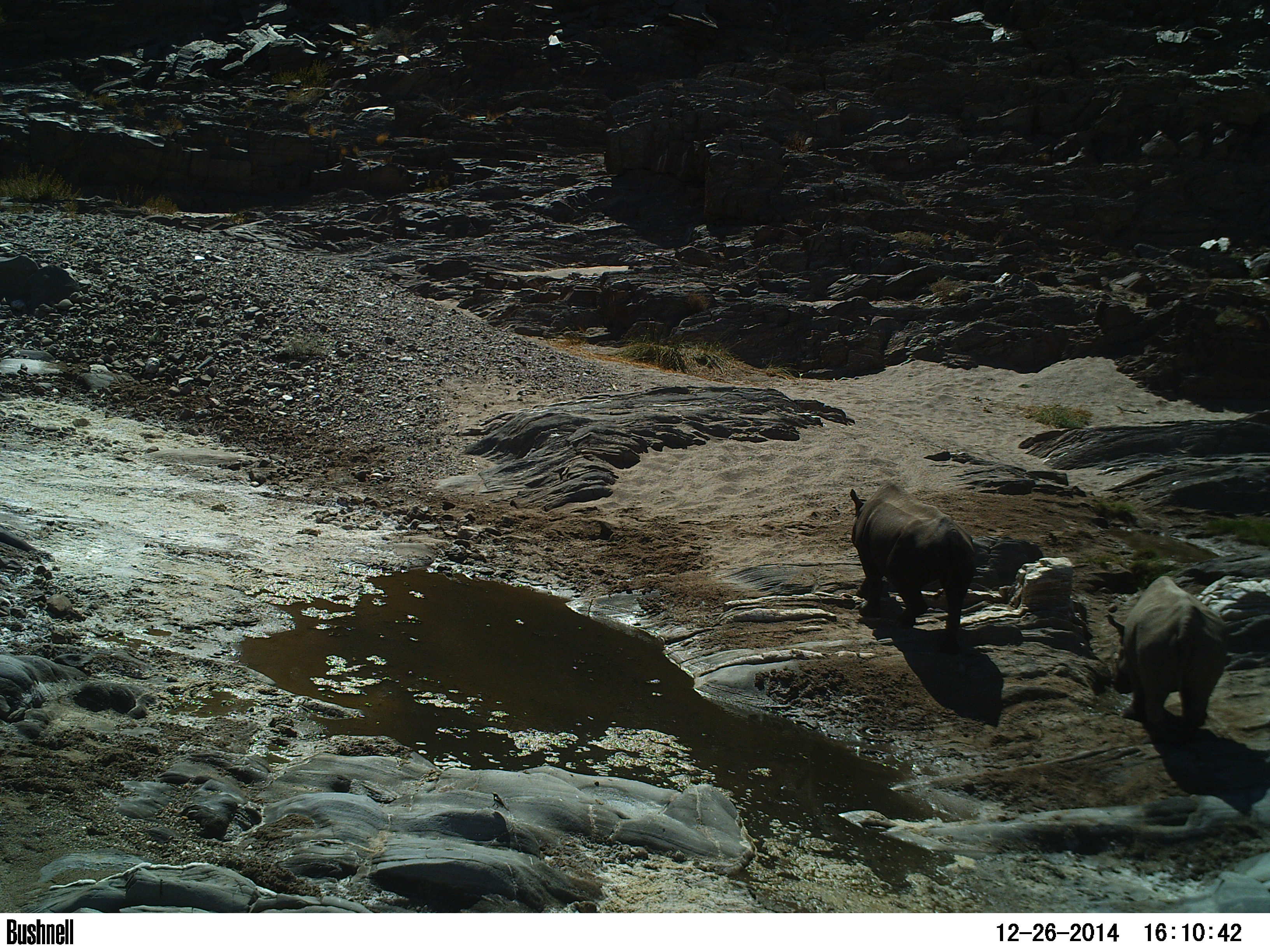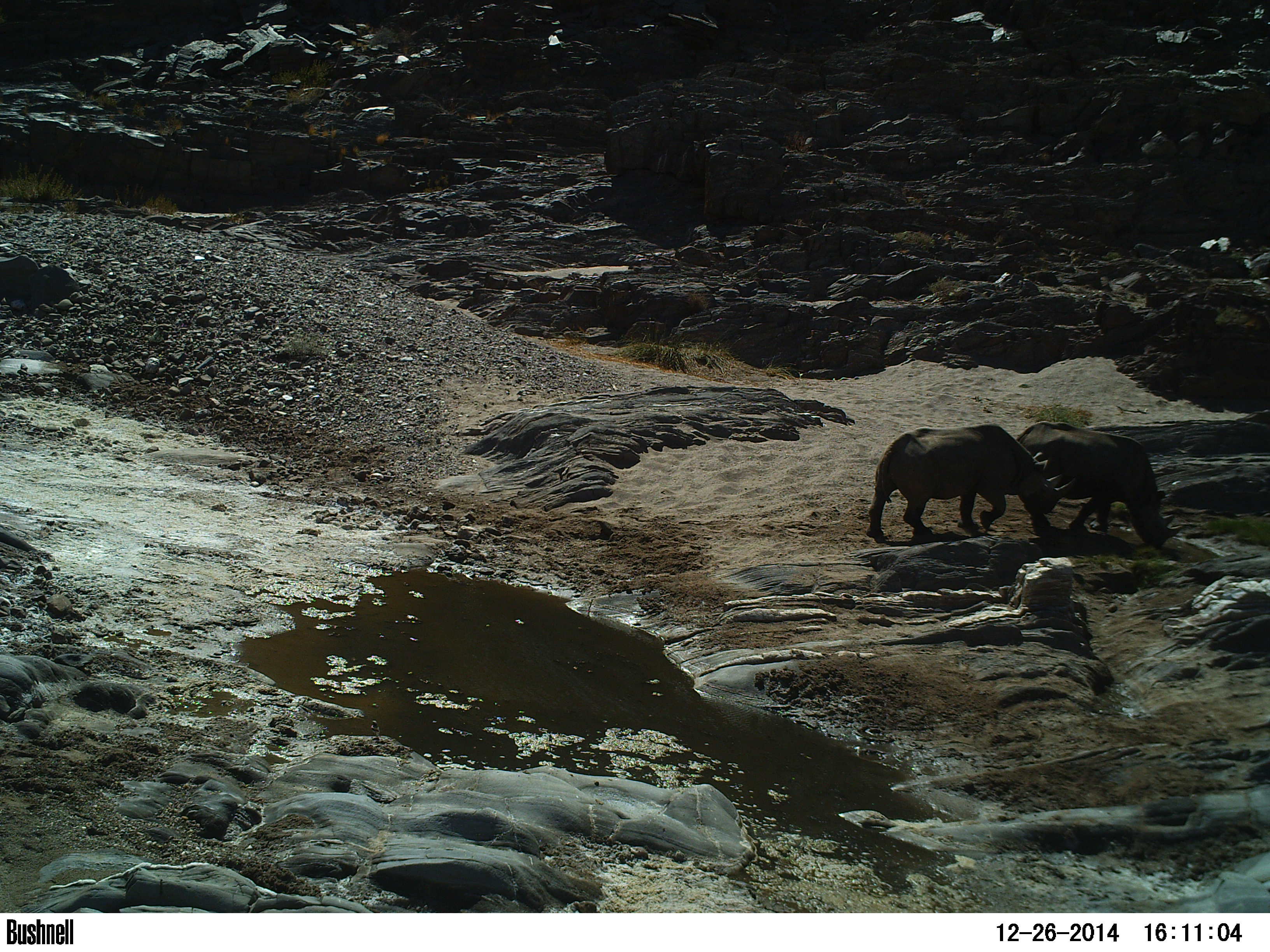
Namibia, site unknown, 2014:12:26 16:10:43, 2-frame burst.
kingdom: Animalia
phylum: Chordata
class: Mammalia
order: Perissodactyla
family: Rhinocerotidae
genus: Diceros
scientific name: Diceros bicornis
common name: black rhinoceros